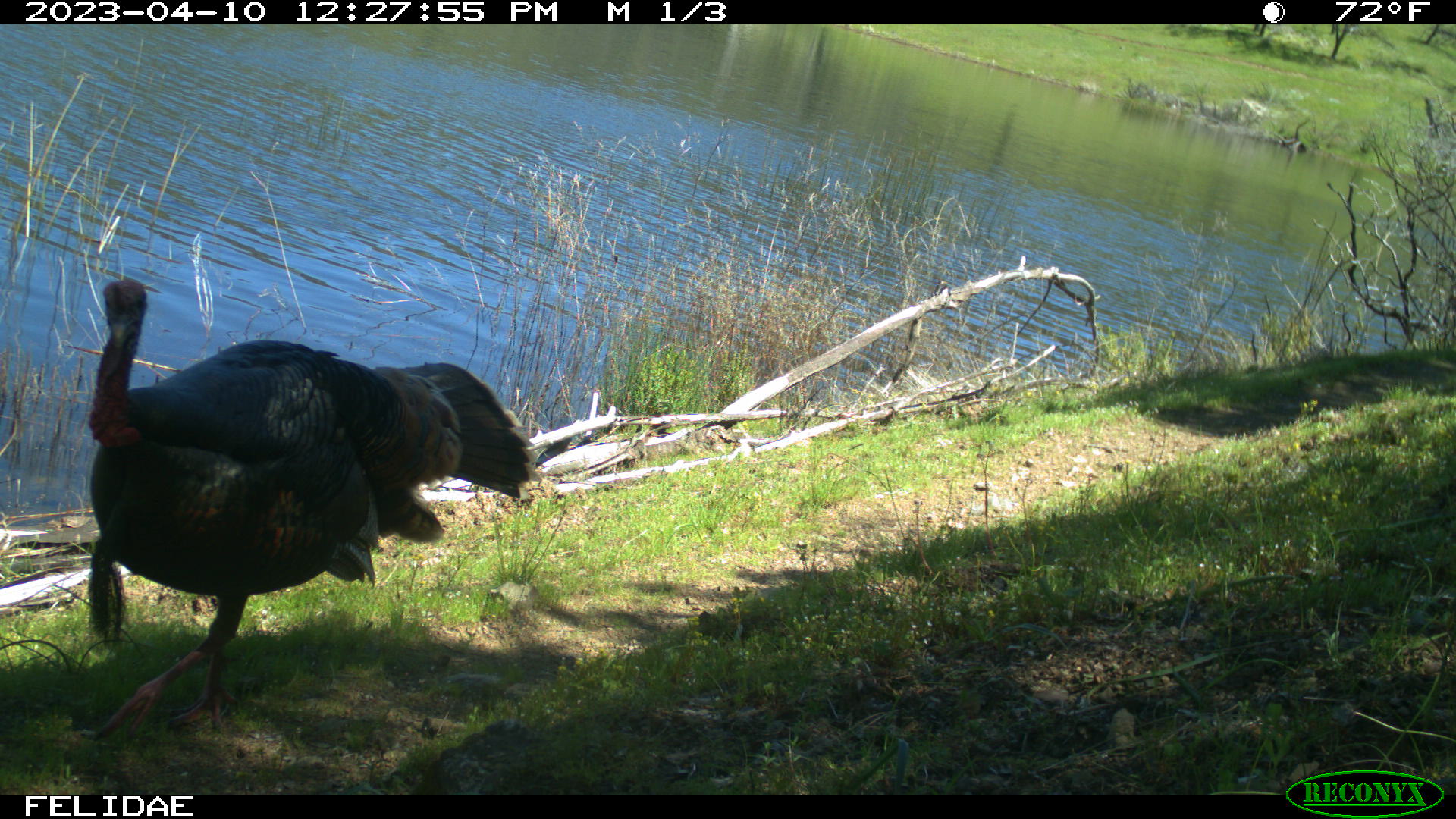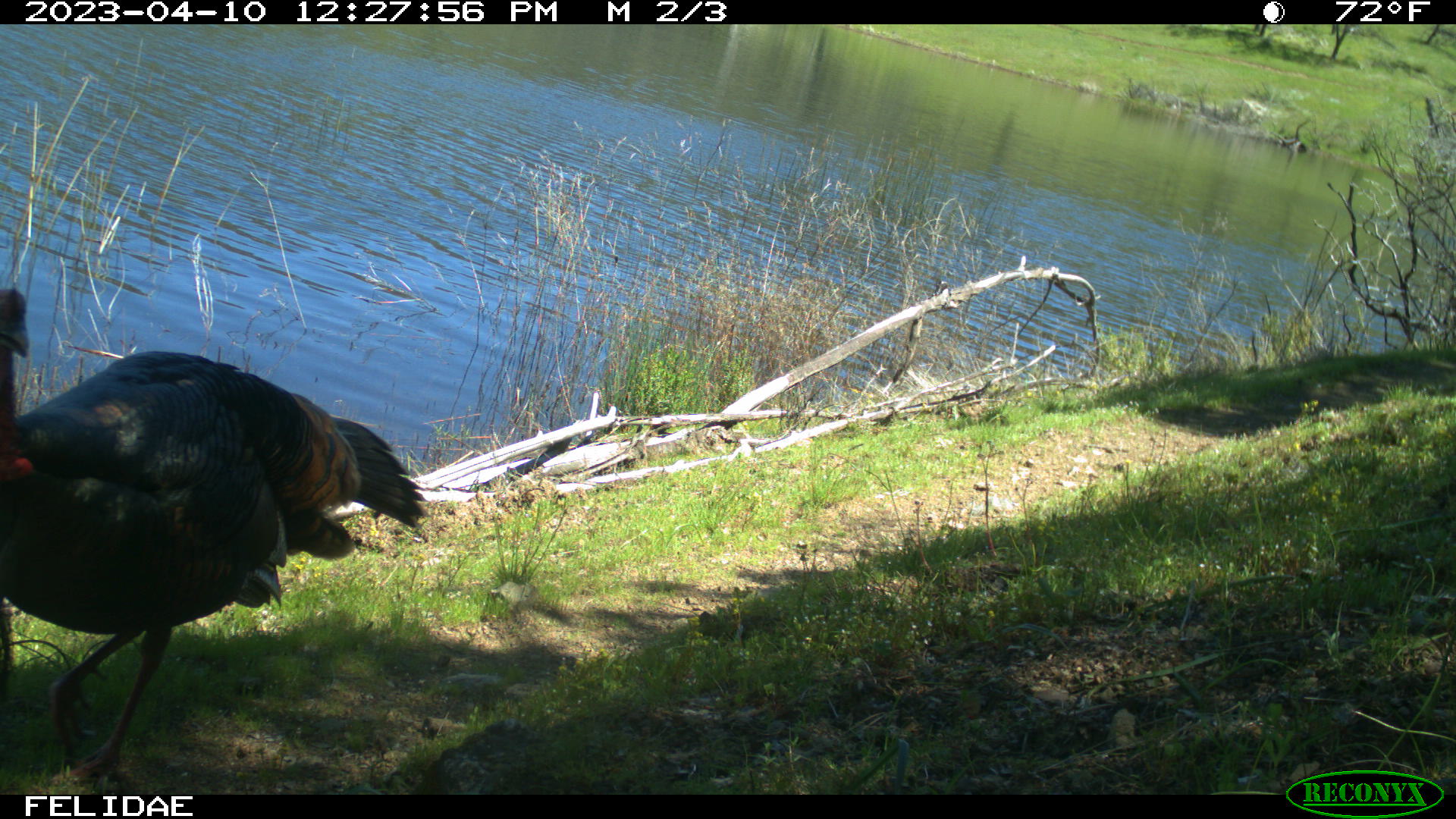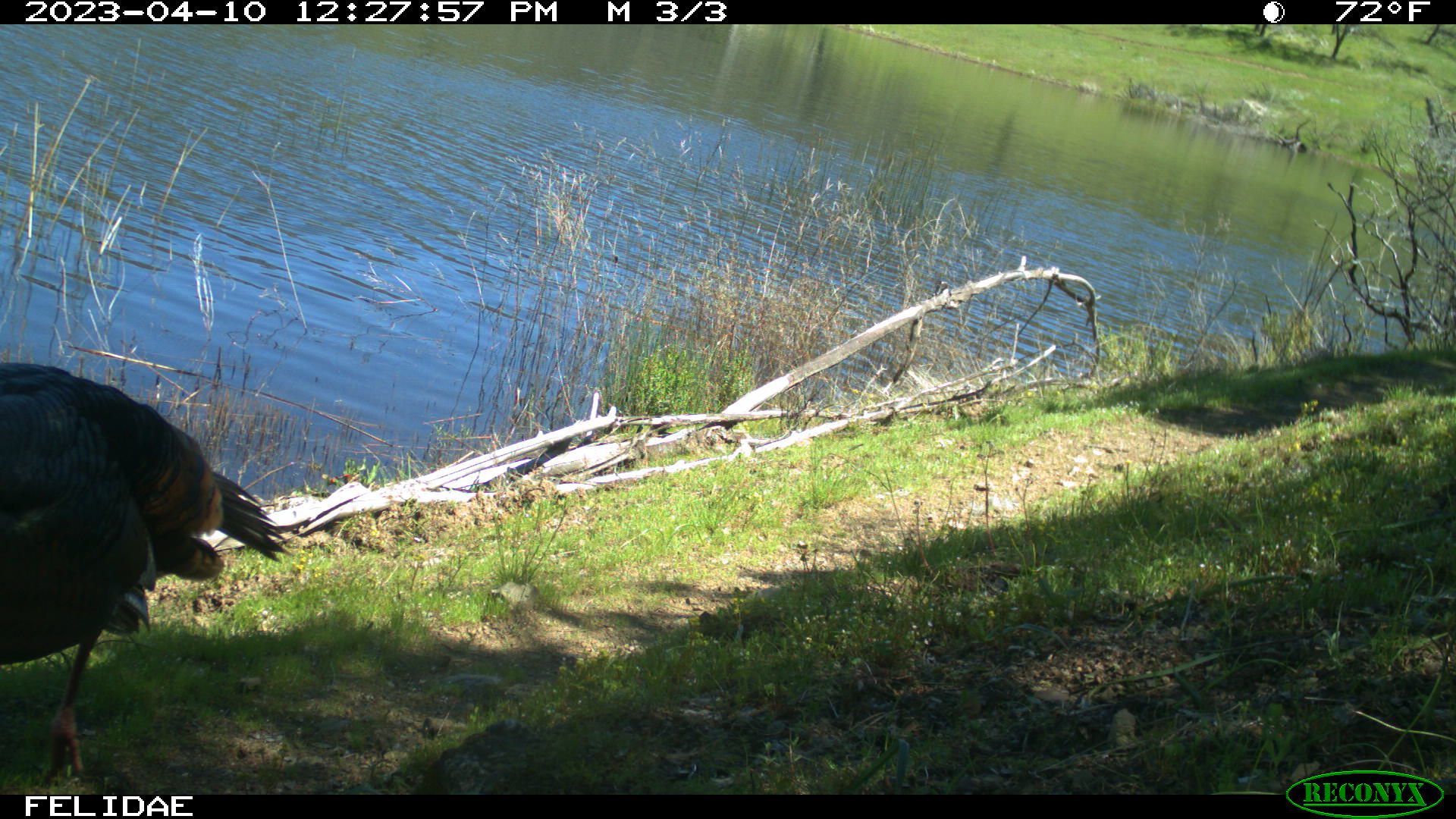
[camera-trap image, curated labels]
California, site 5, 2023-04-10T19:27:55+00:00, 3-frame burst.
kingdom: Animalia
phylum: Chordata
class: Aves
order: Galliformes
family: Phasianidae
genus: Meleagris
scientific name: Meleagris gallopavo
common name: turkey